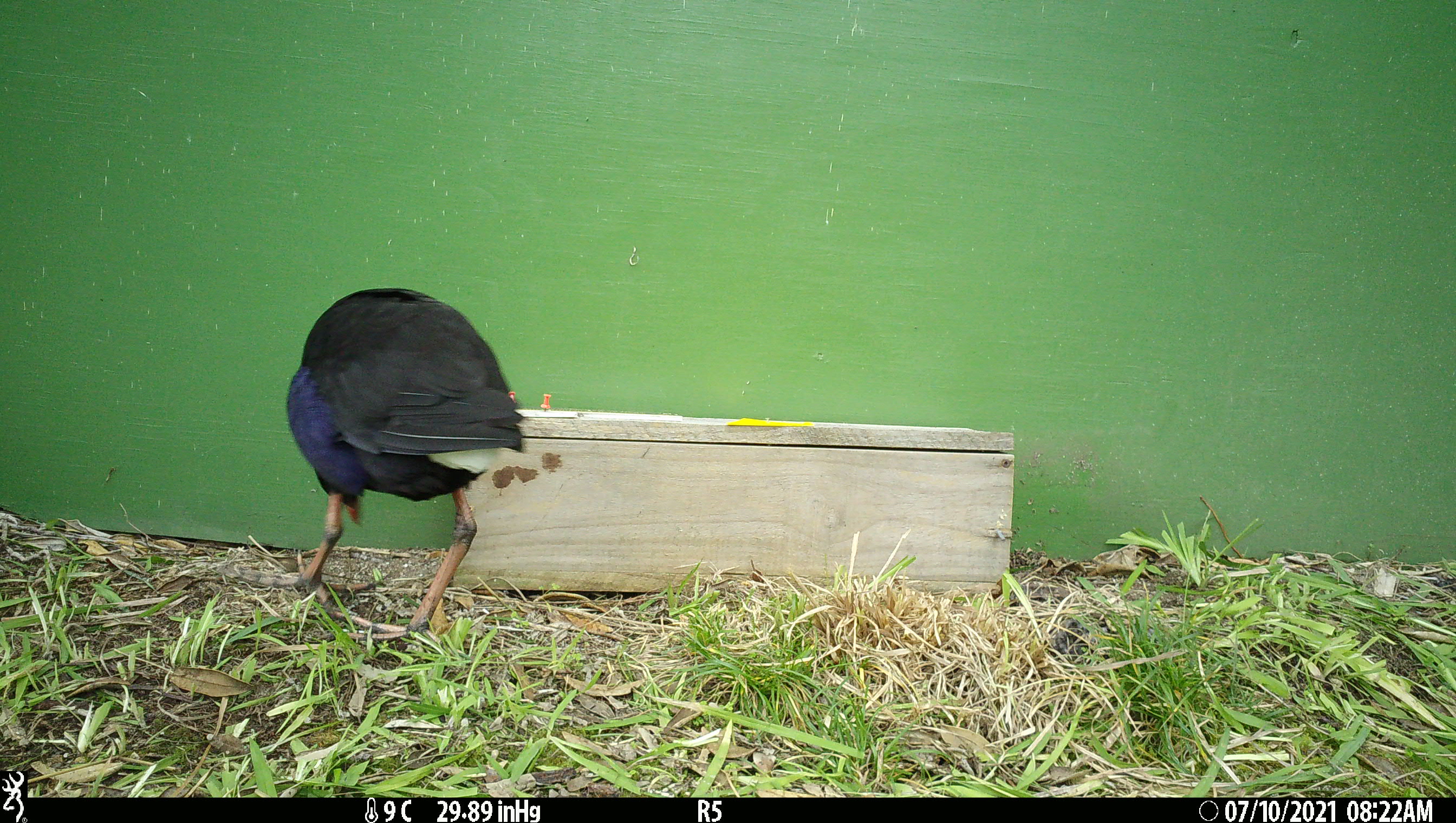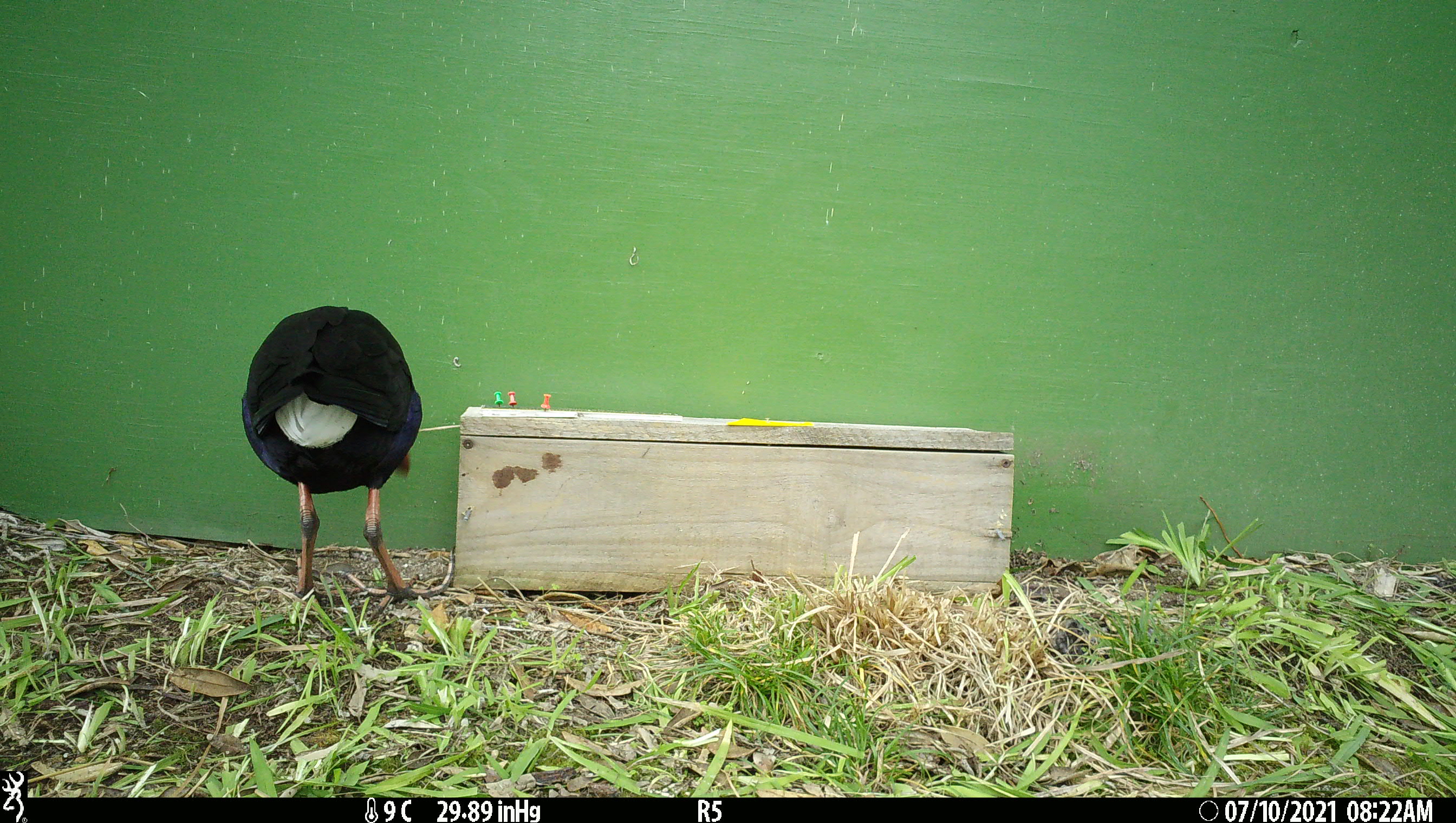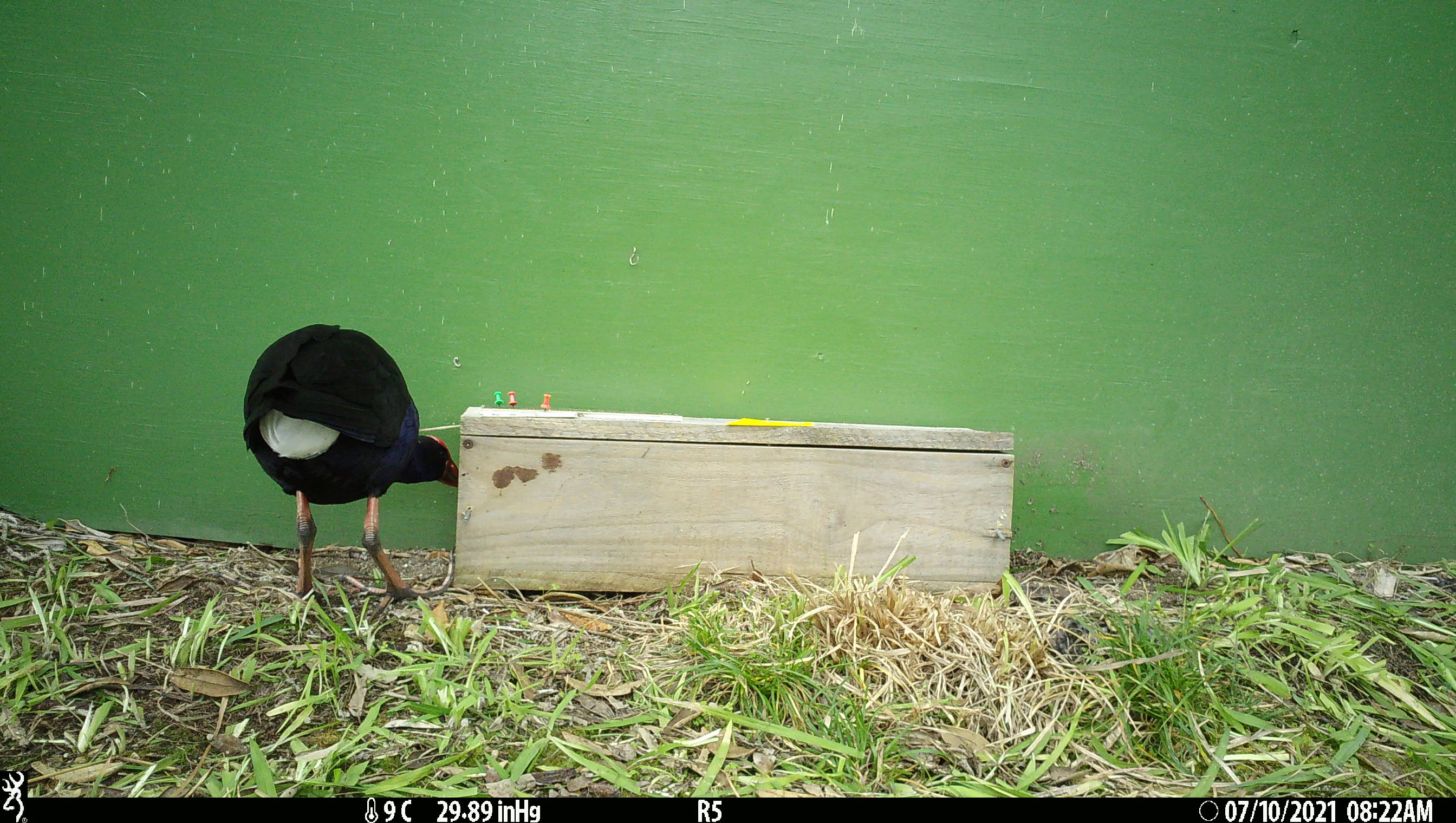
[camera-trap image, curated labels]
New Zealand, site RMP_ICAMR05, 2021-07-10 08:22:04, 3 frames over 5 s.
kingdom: Animalia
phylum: Chordata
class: Aves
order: Gruiformes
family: Rallidae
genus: Porphyrio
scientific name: Porphyrio melanotus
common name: australasian swamphen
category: pukeko